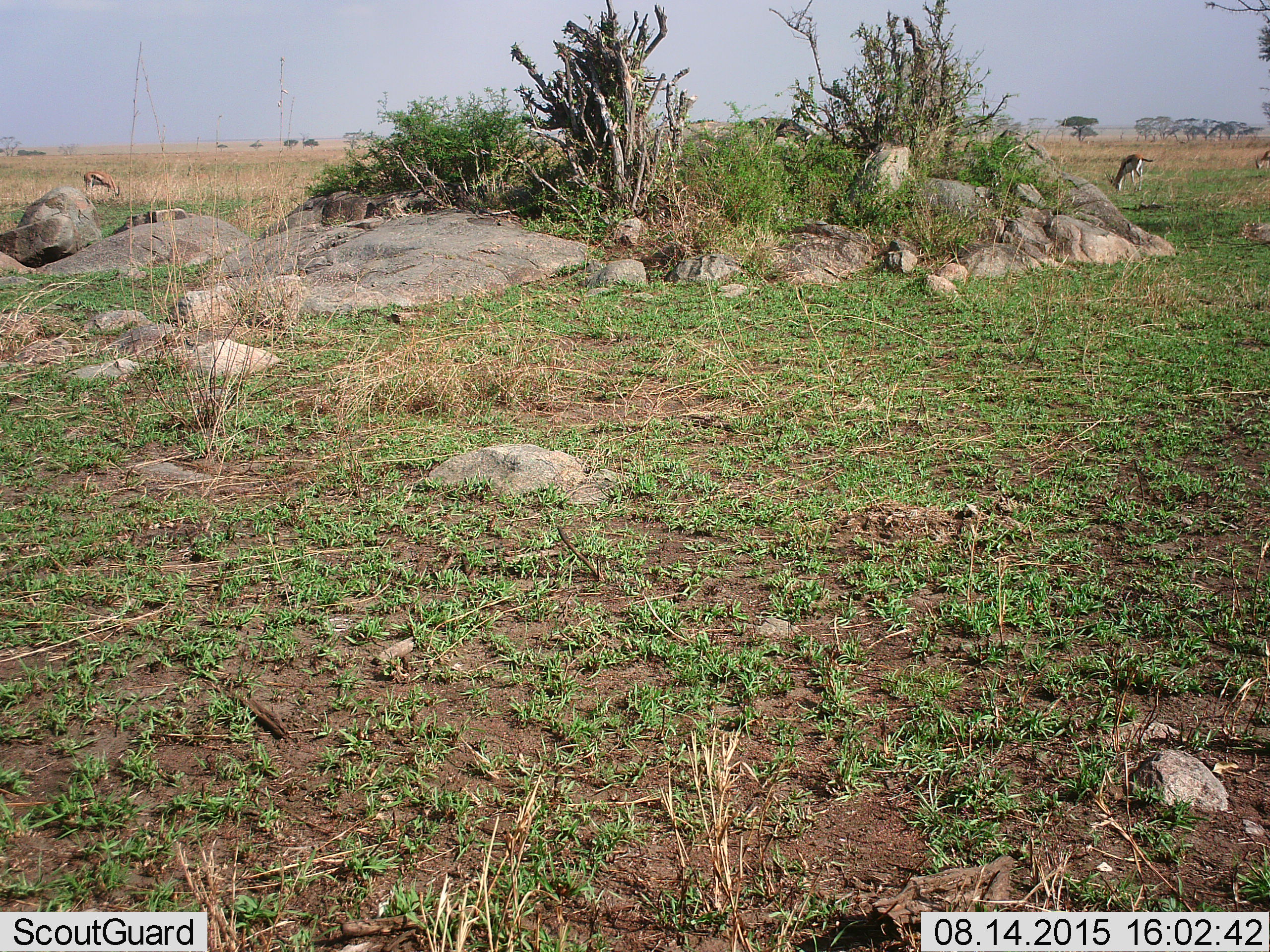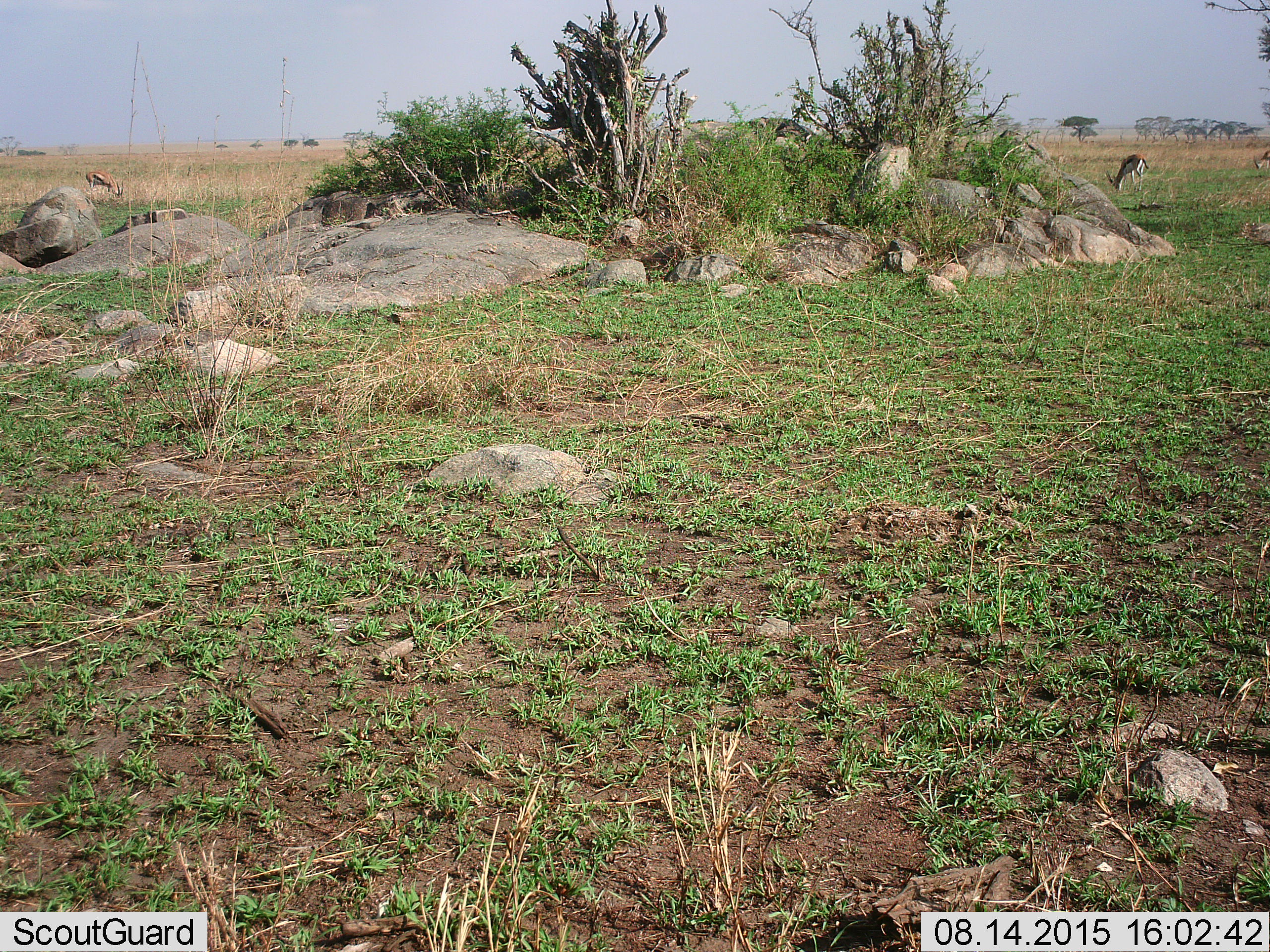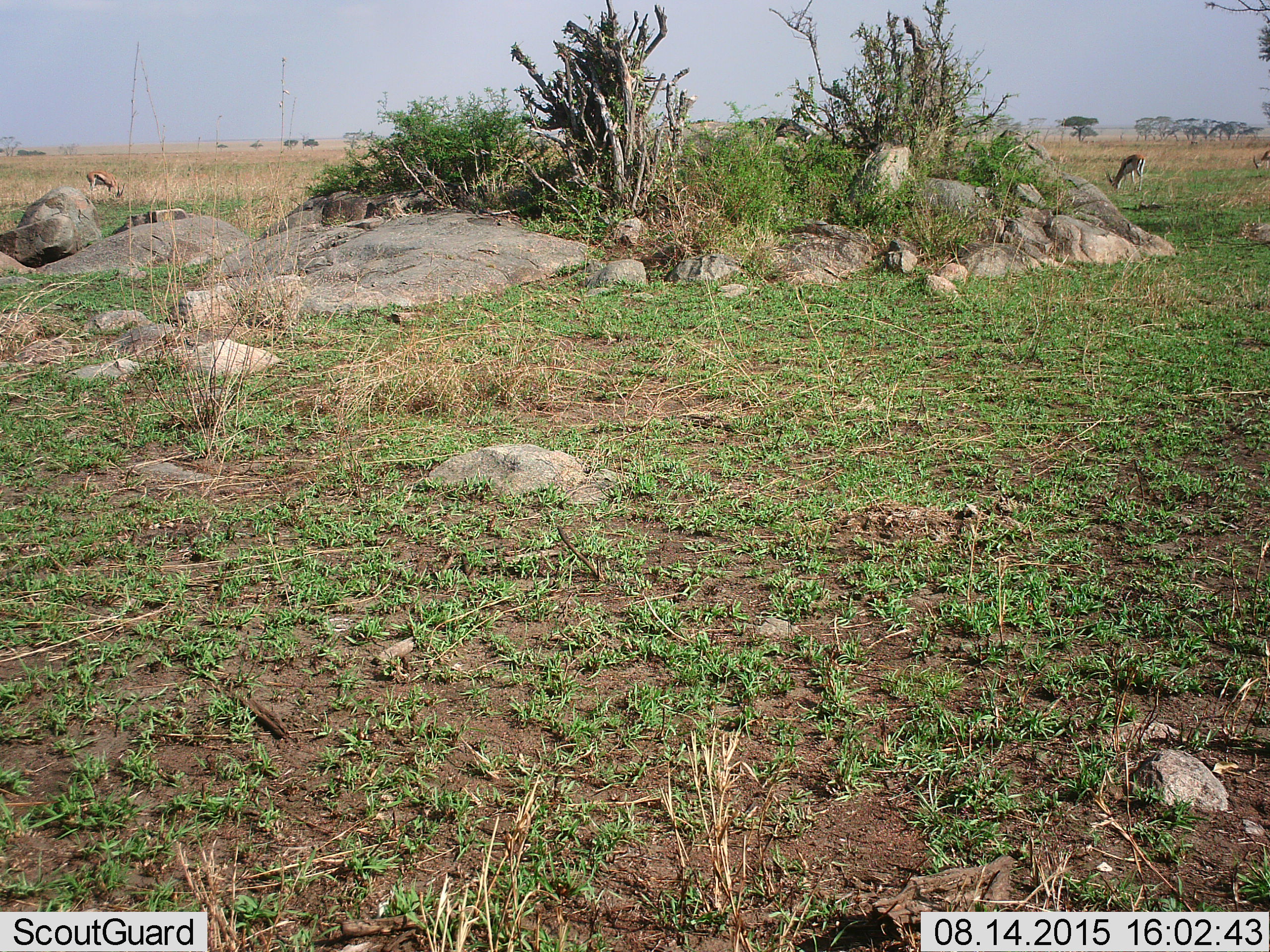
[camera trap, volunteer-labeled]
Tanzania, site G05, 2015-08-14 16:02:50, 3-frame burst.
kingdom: Animalia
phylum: Chordata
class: Mammalia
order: Artiodactyla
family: Bovidae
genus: Eudorcas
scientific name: Eudorcas thomsonii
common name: thomson's gazelle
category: gazellethomsons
Gazellethomsons (thomson's gazelle) (Eudorcas thomsonii), count 3. Behavior (volunteer vote fractions): standing 29%, resting 0%, moving 18%, interacting 0%. Young present (vote fraction): 6%. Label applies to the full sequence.